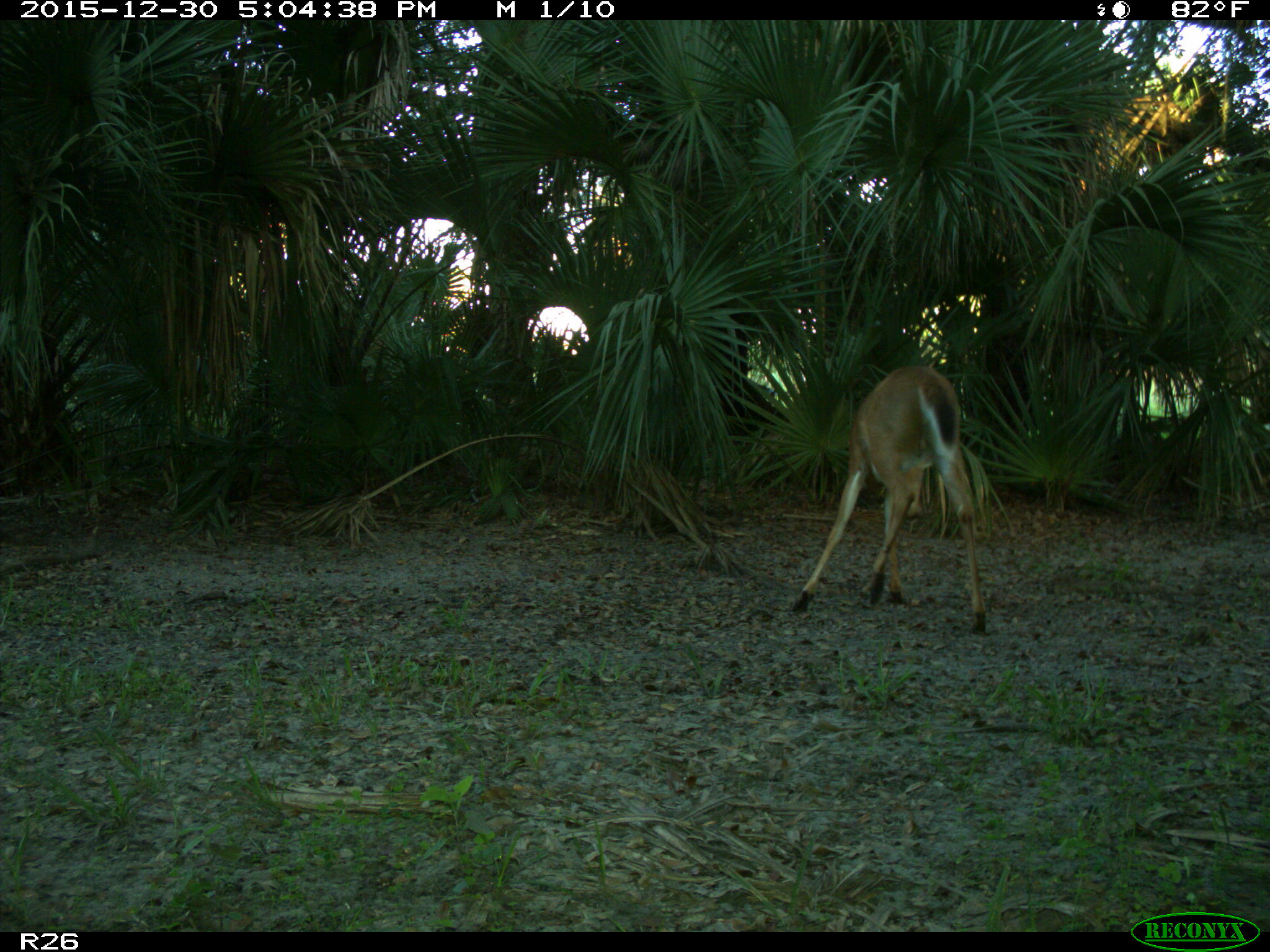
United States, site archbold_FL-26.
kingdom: Animalia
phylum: Chordata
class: Mammalia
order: Artiodactyla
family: Cervidae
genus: Odocoileus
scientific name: Odocoileus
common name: deer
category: unidentified deer